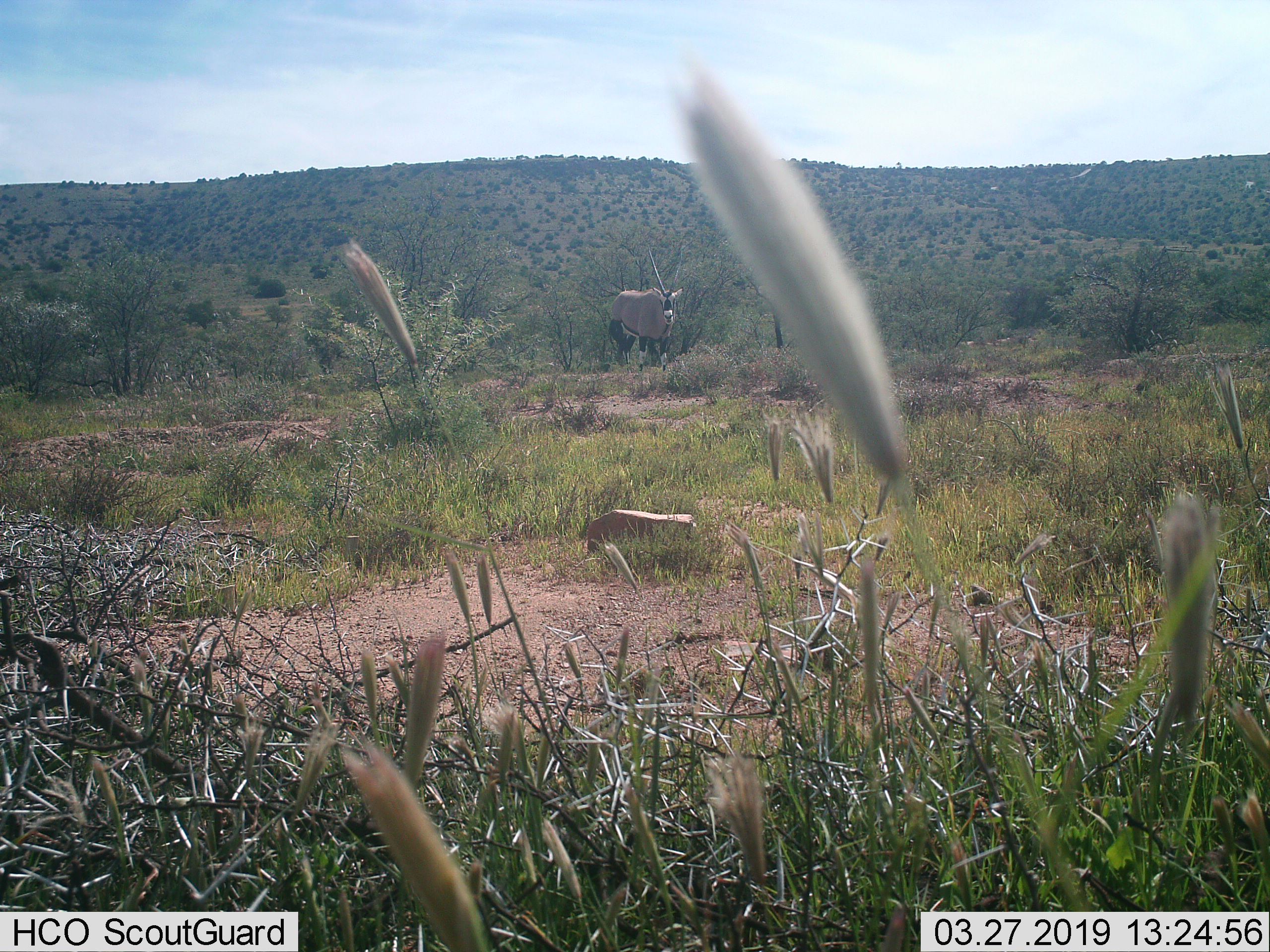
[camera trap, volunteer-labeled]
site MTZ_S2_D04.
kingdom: Animalia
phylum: Chordata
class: Mammalia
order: Artiodactyla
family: Bovidae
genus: Oryx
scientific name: Oryx gazella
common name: gemsbok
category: oryx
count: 1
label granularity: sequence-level